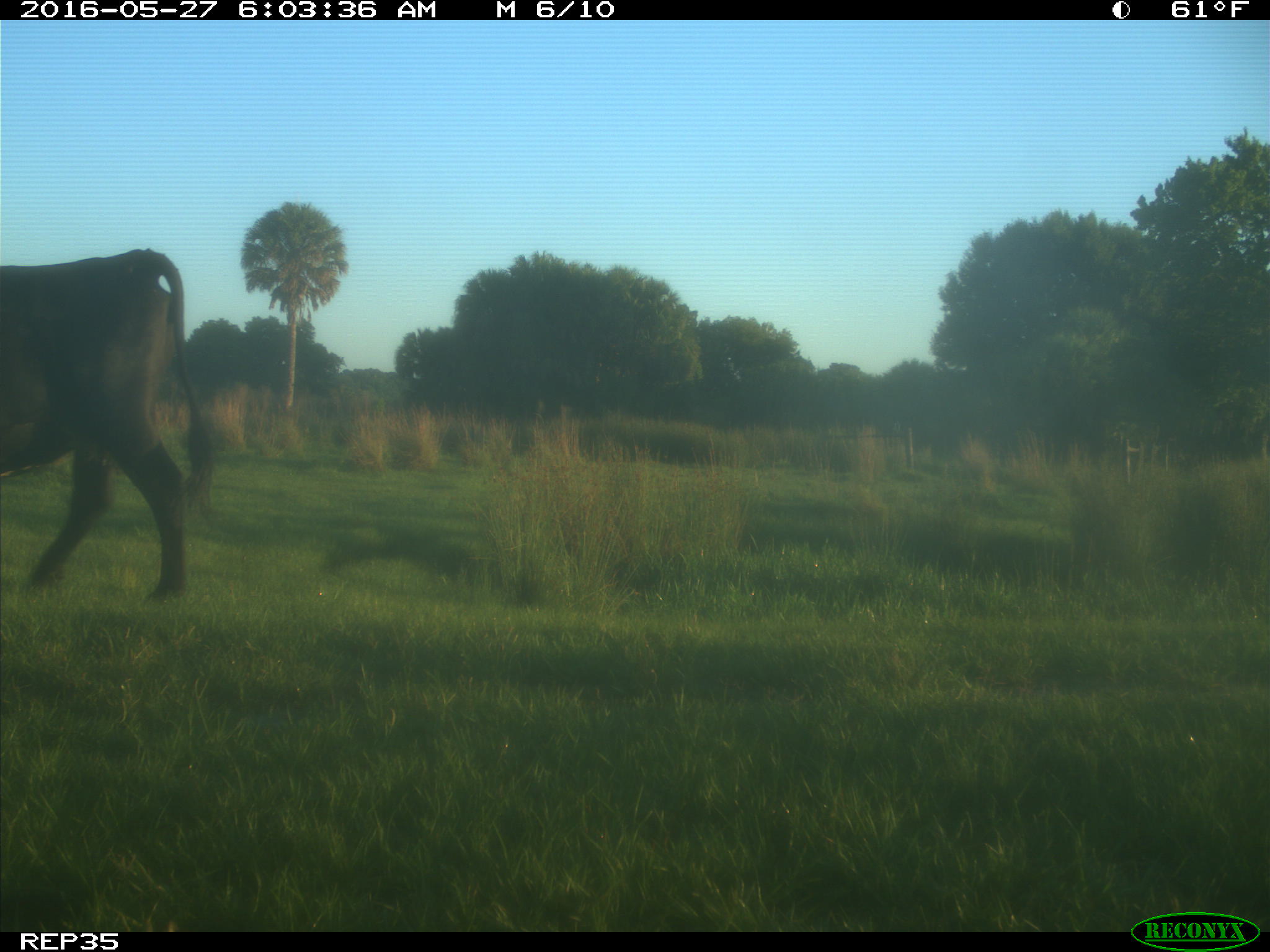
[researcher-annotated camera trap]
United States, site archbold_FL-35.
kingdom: Animalia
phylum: Chordata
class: Mammalia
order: Artiodactyla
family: Bovidae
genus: Bos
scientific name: Bos taurus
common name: domestic cow